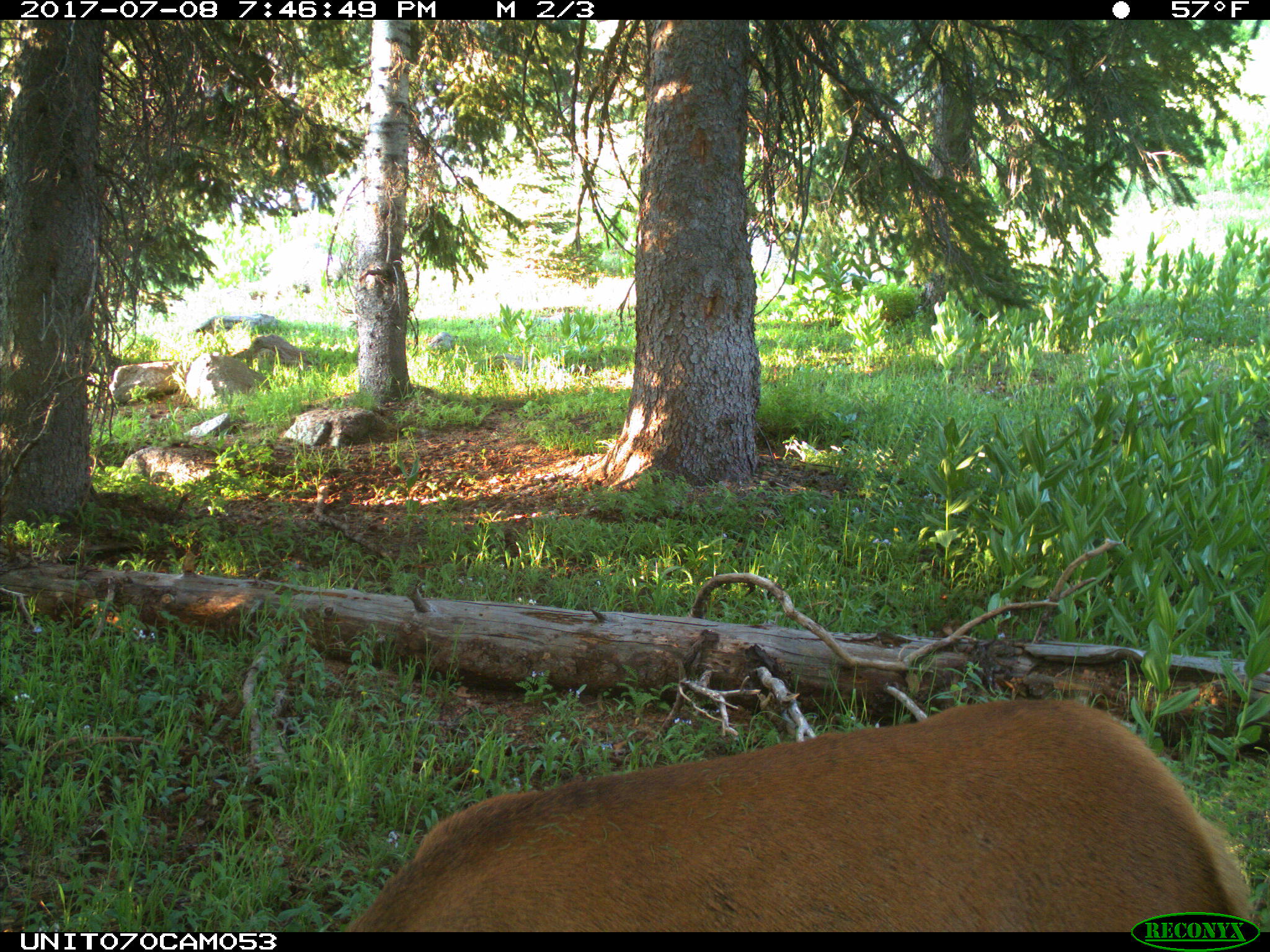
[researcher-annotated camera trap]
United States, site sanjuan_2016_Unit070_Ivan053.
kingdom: Animalia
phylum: Chordata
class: Mammalia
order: Artiodactyla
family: Cervidae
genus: Cervus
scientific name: Cervus elaphus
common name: red deer